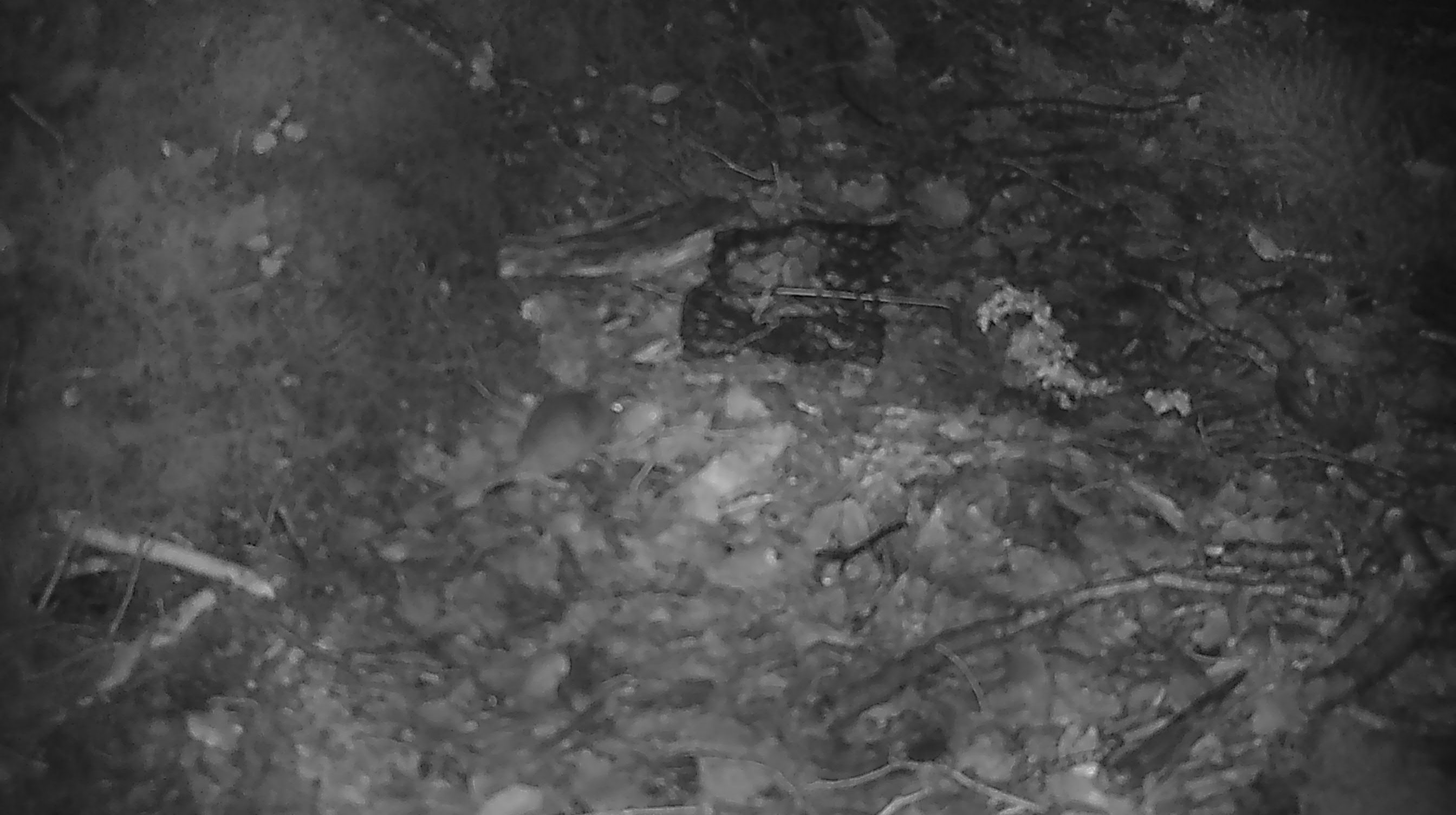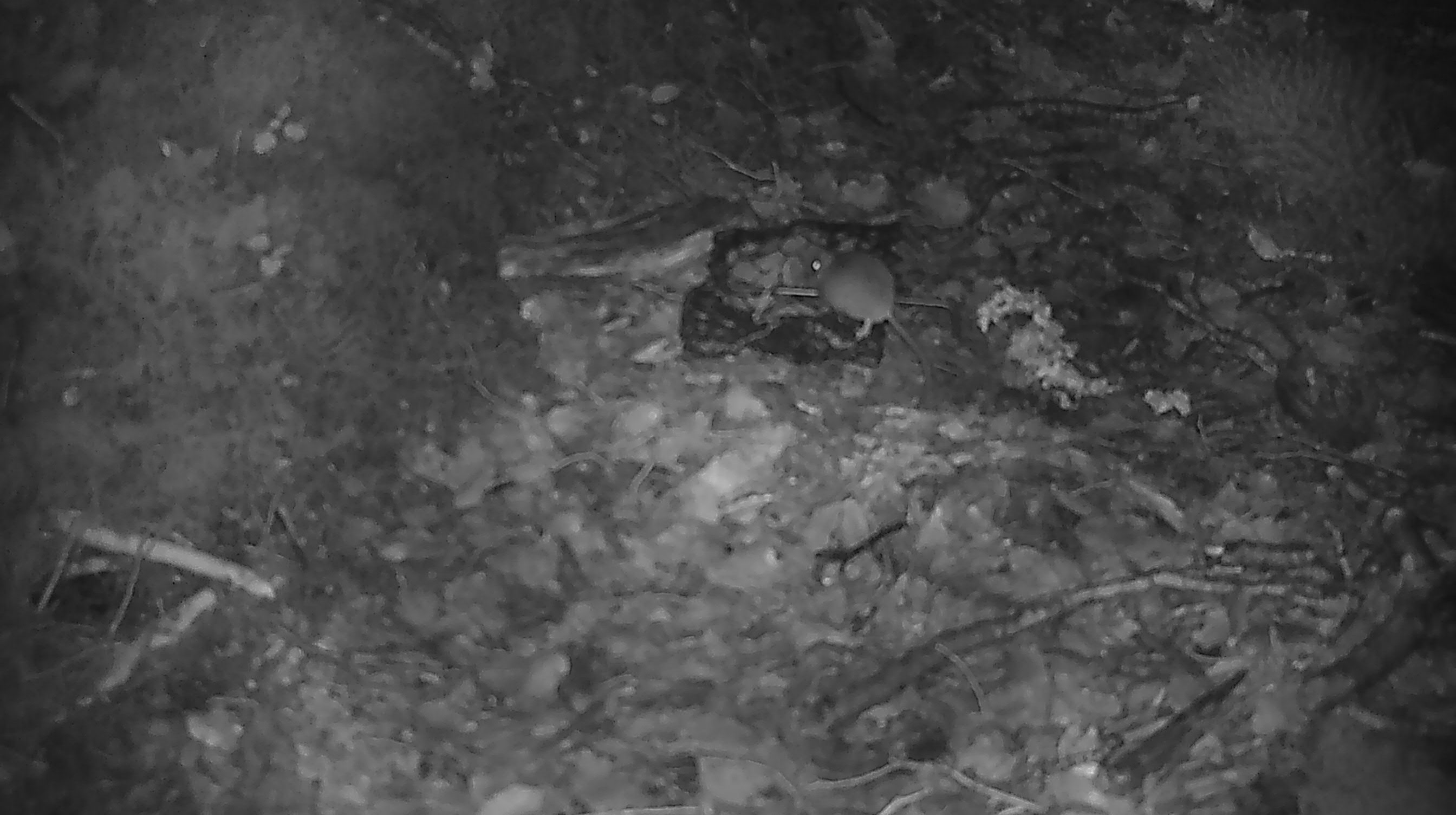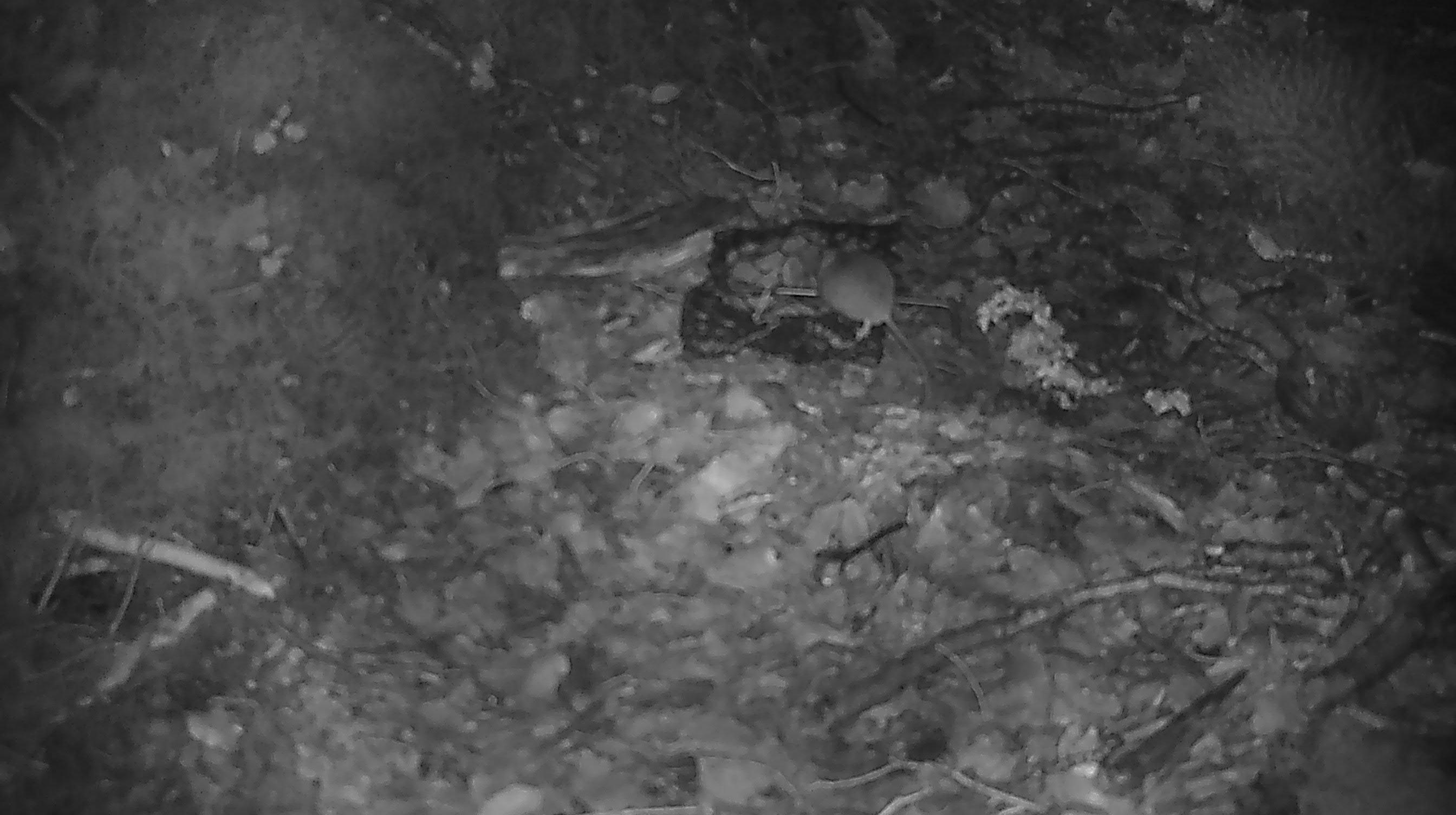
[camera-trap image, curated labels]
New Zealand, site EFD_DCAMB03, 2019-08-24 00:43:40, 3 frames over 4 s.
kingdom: Animalia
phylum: Chordata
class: Mammalia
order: Rodentia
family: Muridae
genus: Mus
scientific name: Mus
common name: mouse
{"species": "mouse (Mus)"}